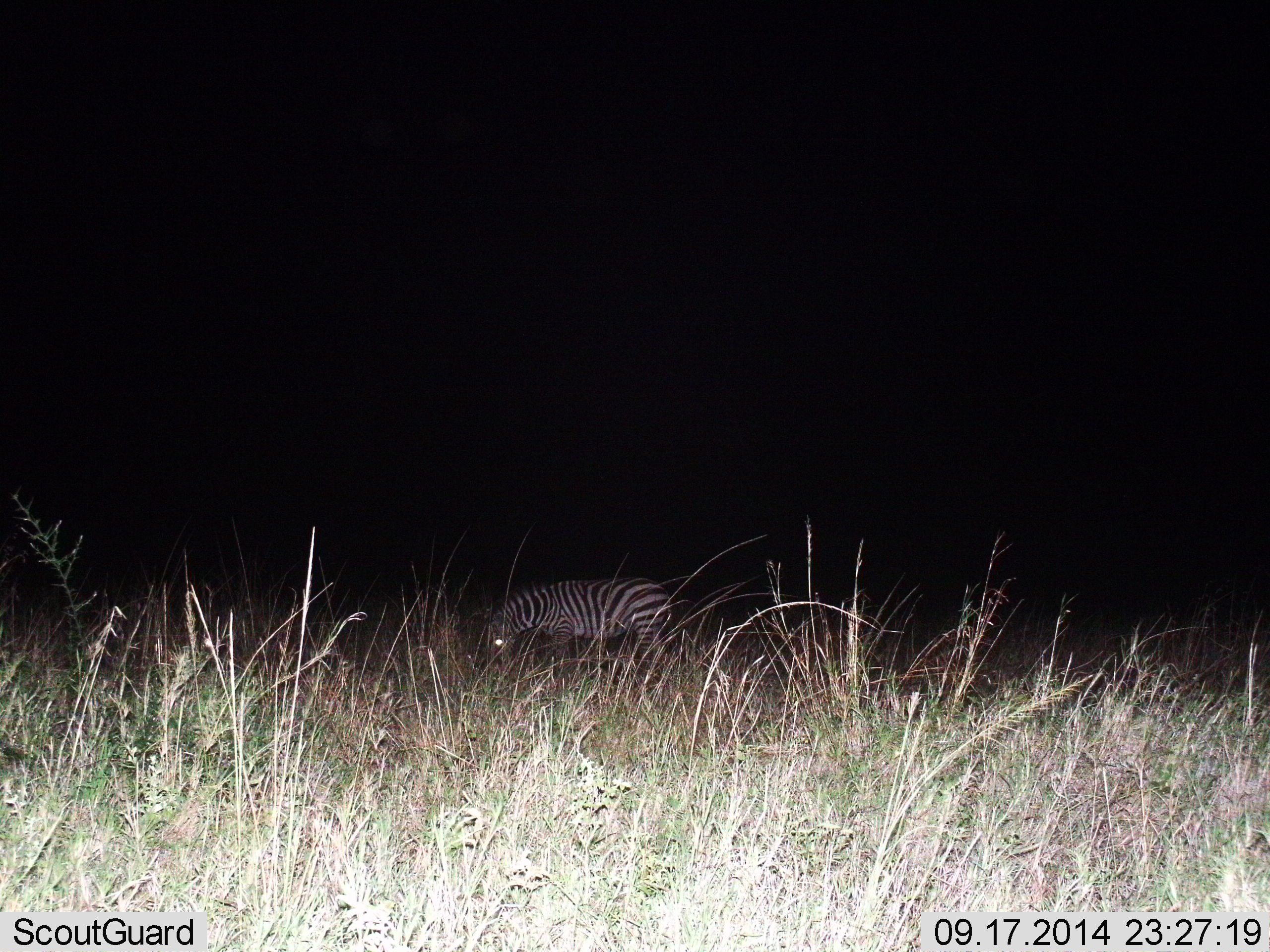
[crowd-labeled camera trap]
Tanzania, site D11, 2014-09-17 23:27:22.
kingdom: Animalia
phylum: Chordata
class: Mammalia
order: Perissodactyla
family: Equidae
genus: Equus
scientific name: Equus quagga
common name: plains zebra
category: zebra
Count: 1.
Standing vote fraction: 30%.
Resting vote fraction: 0%.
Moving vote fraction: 10%.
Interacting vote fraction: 0%.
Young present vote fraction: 10%.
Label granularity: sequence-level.